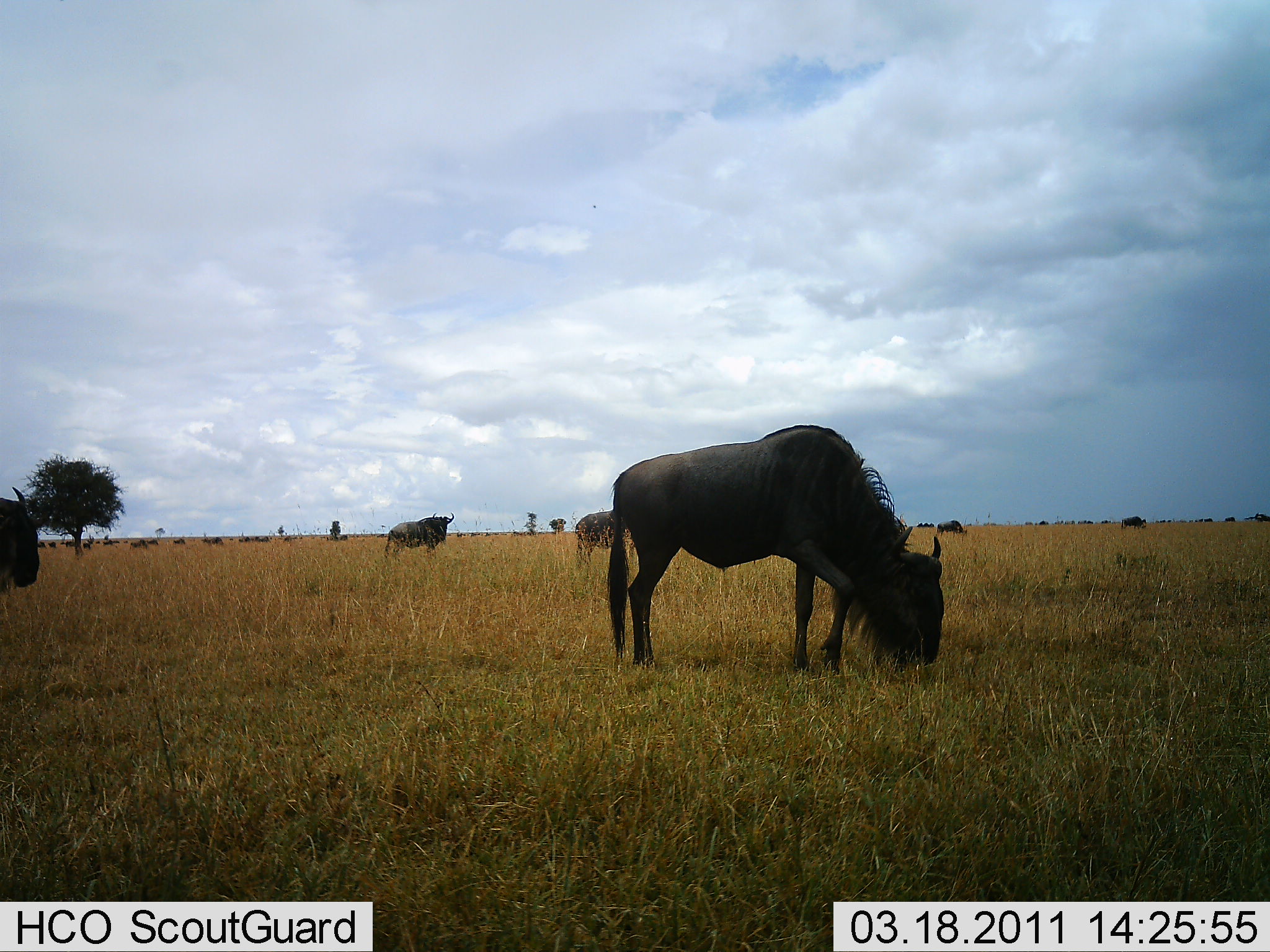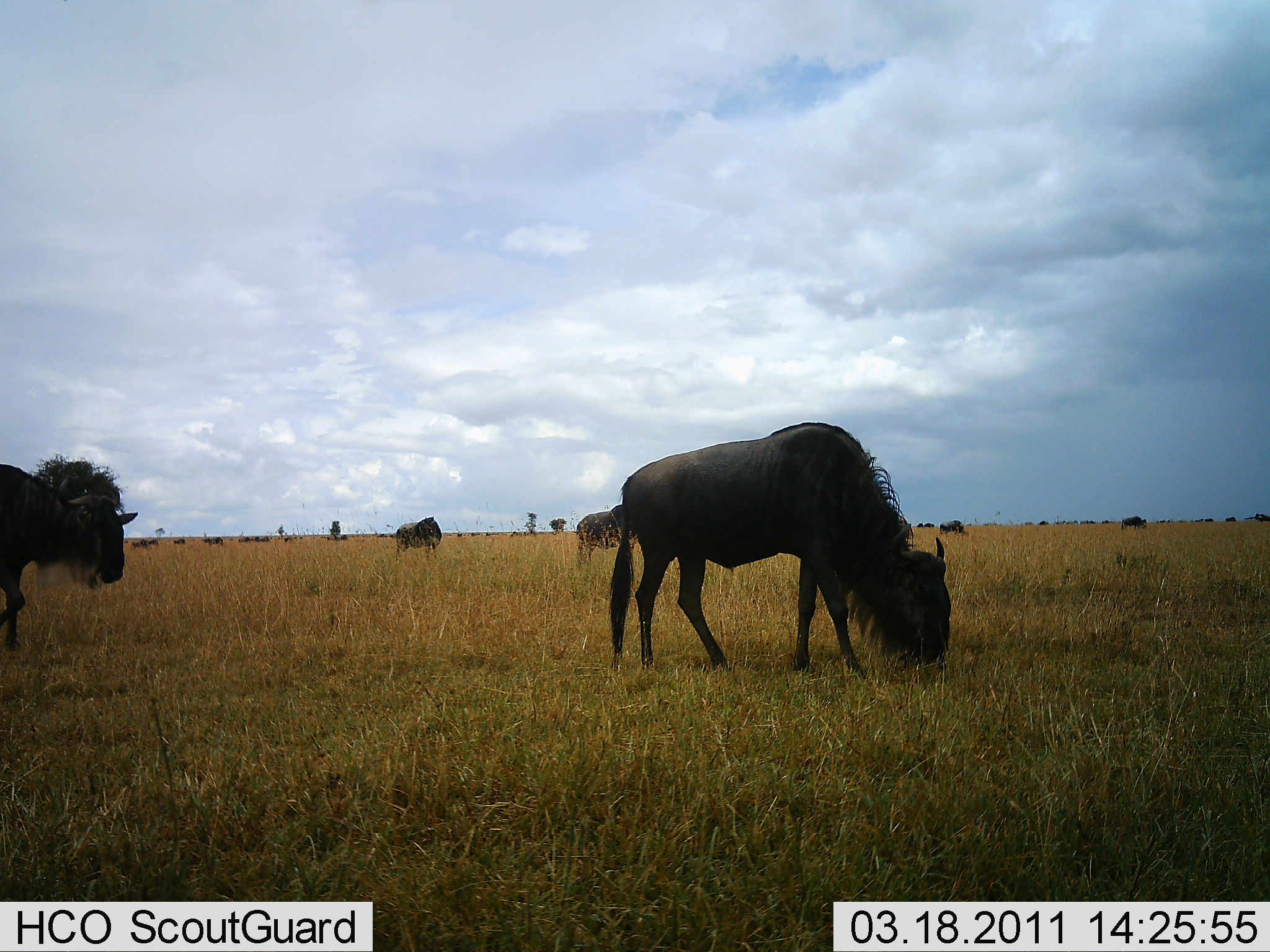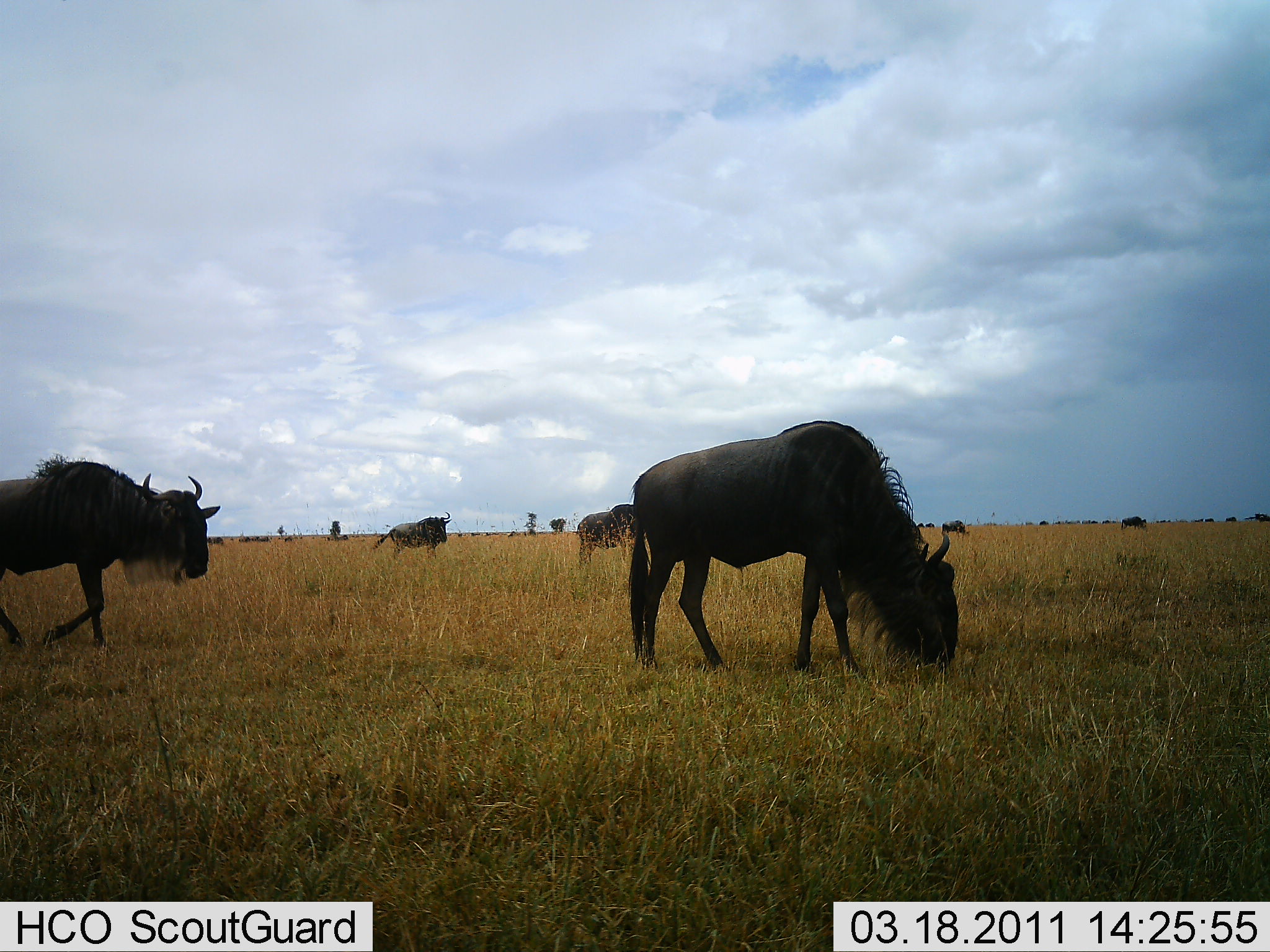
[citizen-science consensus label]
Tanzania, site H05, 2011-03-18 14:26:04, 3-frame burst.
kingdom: Animalia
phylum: Chordata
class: Mammalia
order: Artiodactyla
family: Bovidae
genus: Connochaetes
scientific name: Connochaetes taurinus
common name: blue wildebeest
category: wildebeest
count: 11-50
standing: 33%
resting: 0%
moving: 73%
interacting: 0%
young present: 0%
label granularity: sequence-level